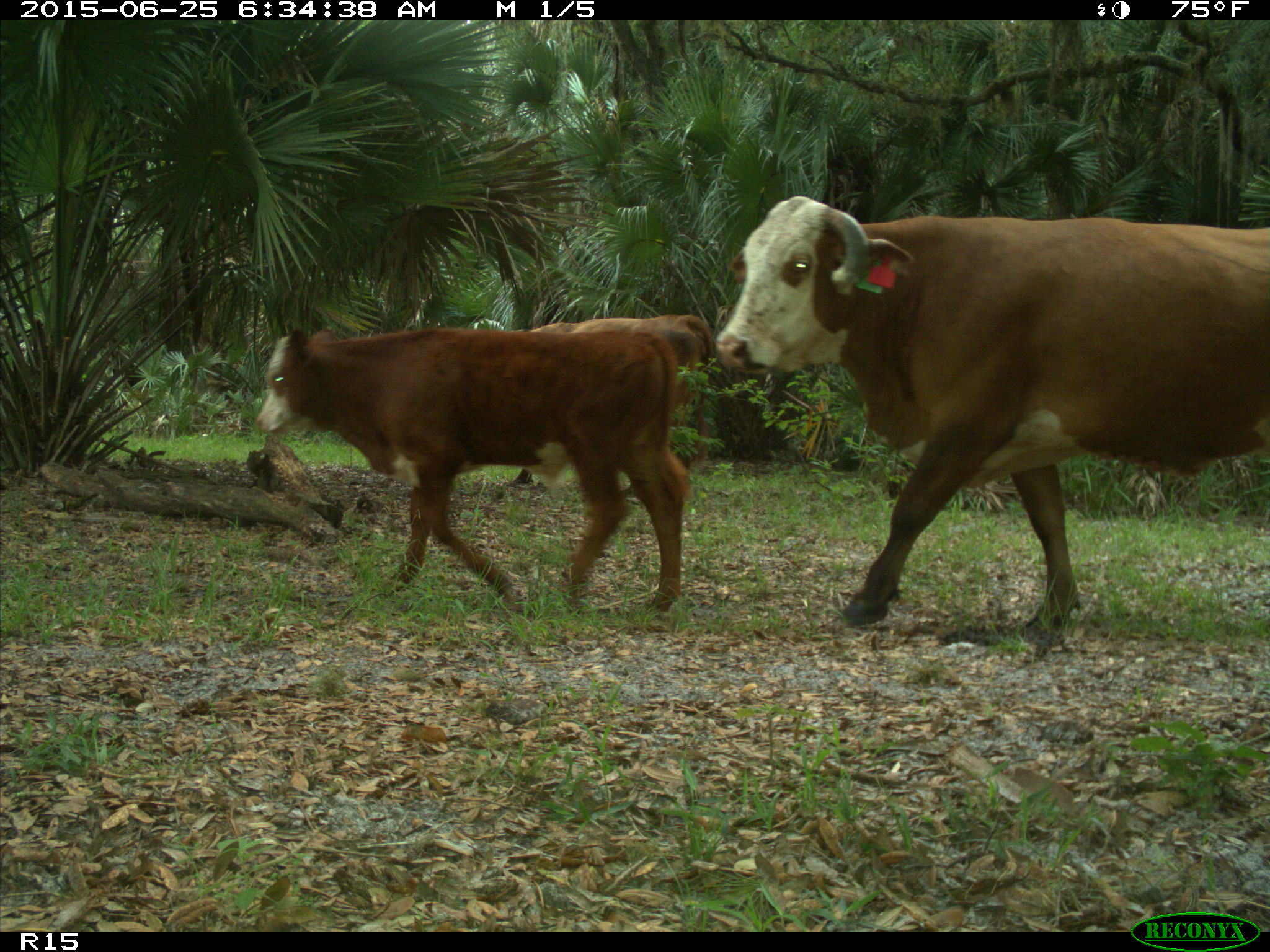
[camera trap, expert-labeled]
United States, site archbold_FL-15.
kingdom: Animalia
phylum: Chordata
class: Mammalia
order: Artiodactyla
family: Bovidae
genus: Bos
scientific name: Bos taurus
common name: domestic cow